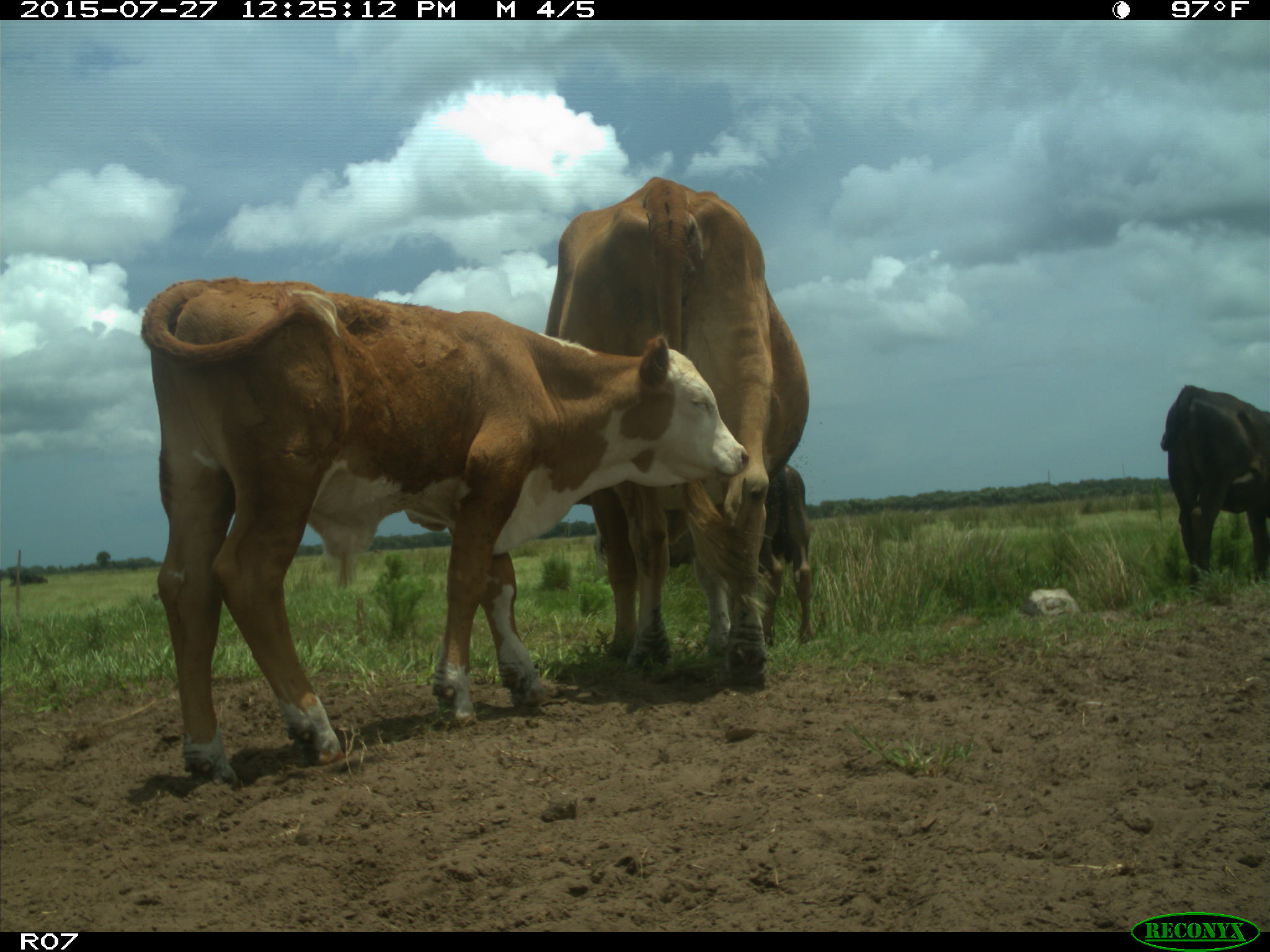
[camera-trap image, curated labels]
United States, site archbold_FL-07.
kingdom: Animalia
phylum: Chordata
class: Mammalia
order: Artiodactyla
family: Bovidae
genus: Bos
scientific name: Bos taurus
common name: domestic cow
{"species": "Bos taurus (domestic cow)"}